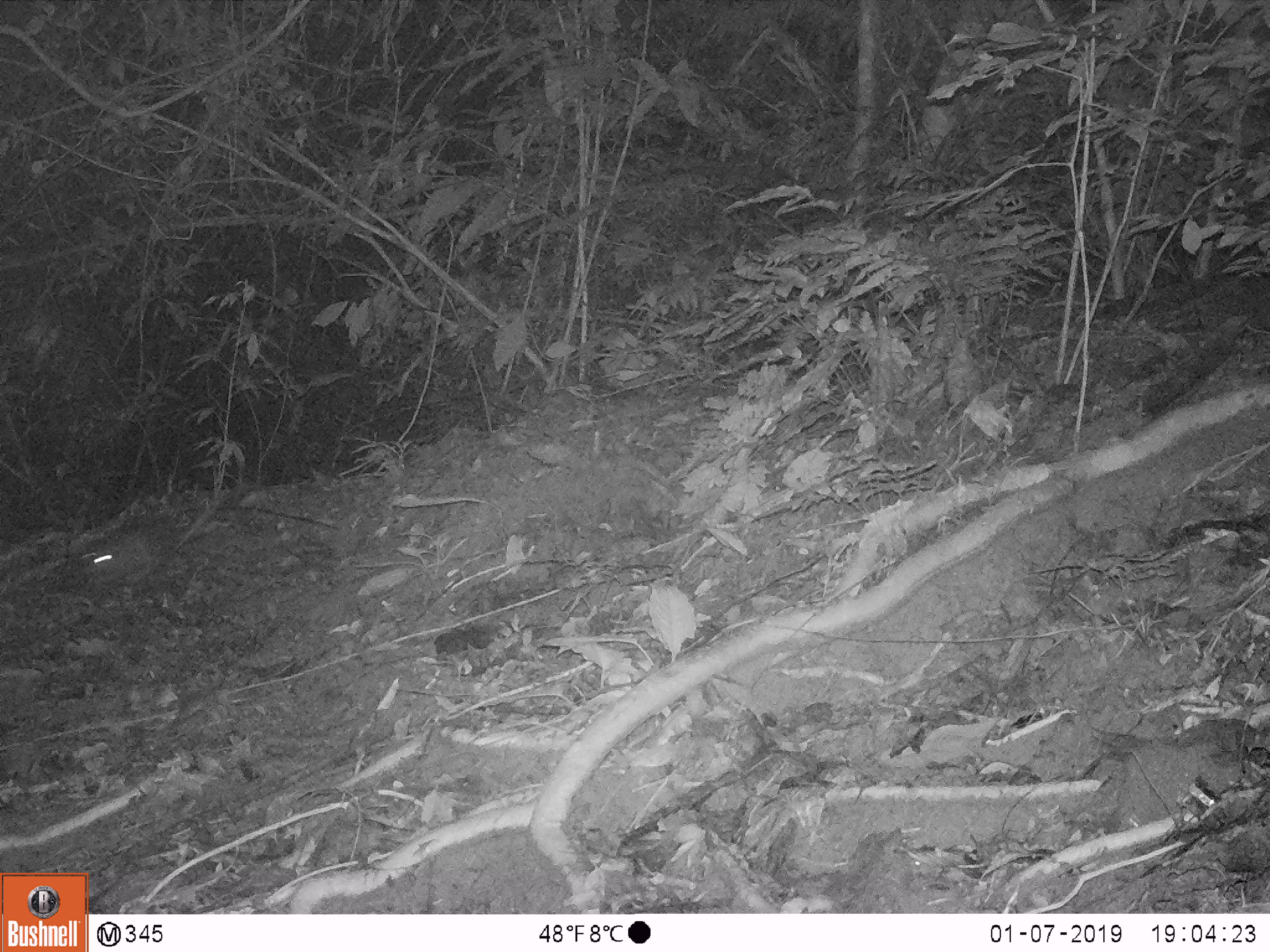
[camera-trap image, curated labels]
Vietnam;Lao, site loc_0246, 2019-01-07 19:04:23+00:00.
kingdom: Animalia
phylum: Chordata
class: Mammalia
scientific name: Mammalia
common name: mammal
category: unidentified small mammal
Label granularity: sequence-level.